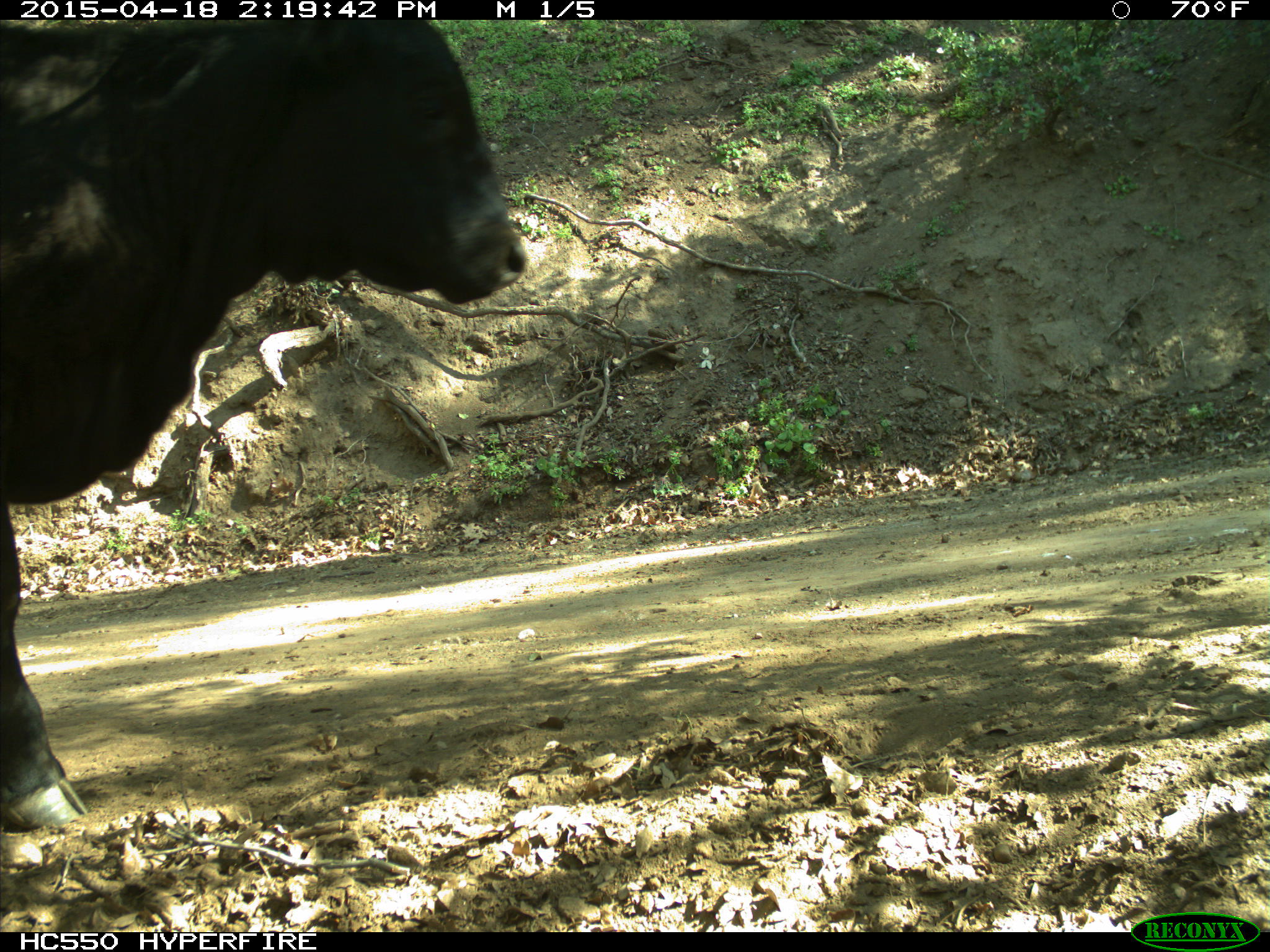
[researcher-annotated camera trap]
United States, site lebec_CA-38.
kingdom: Animalia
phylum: Chordata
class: Mammalia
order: Artiodactyla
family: Bovidae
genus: Bos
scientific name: Bos taurus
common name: domestic cow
Bos taurus (domestic cow).